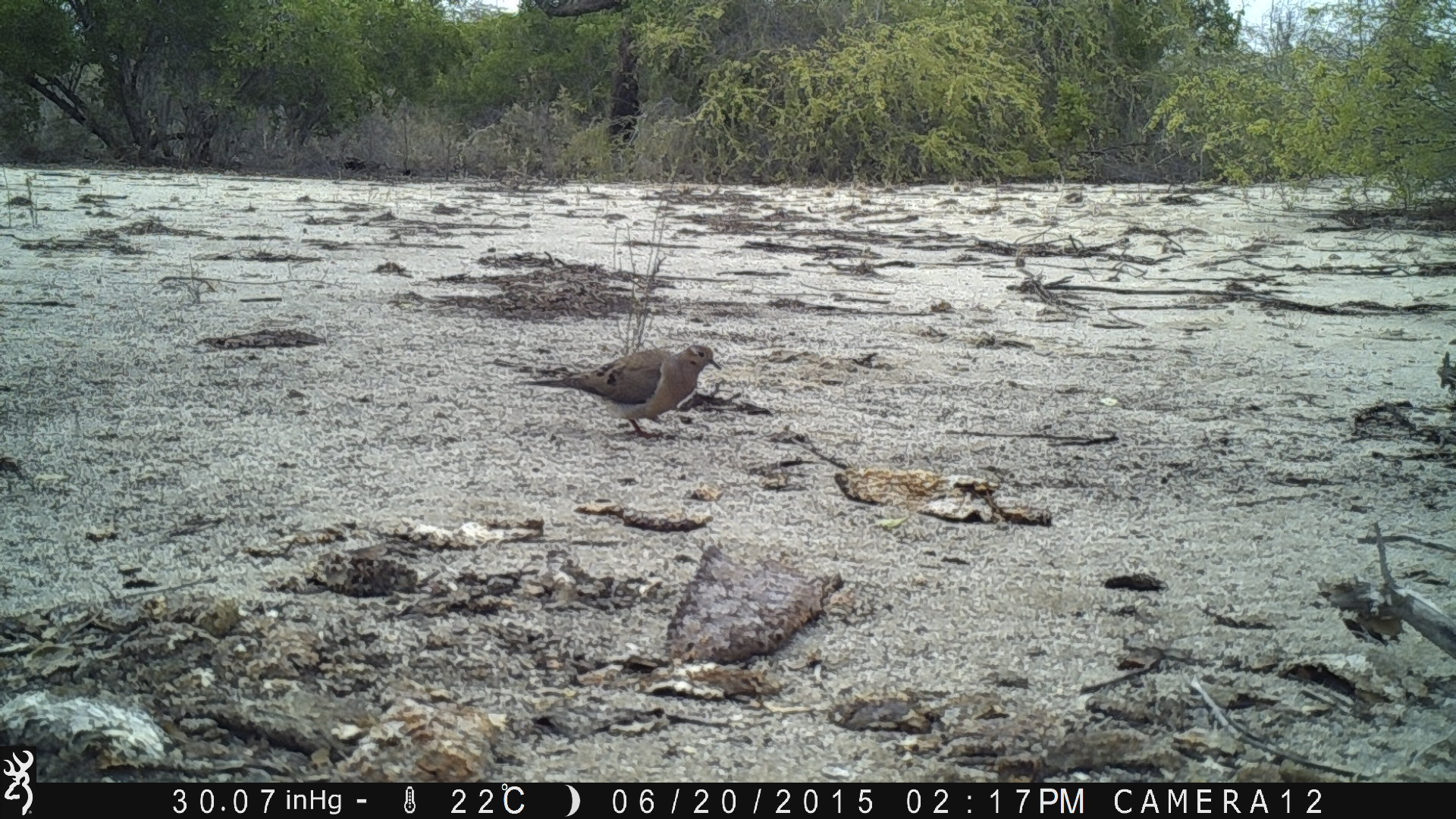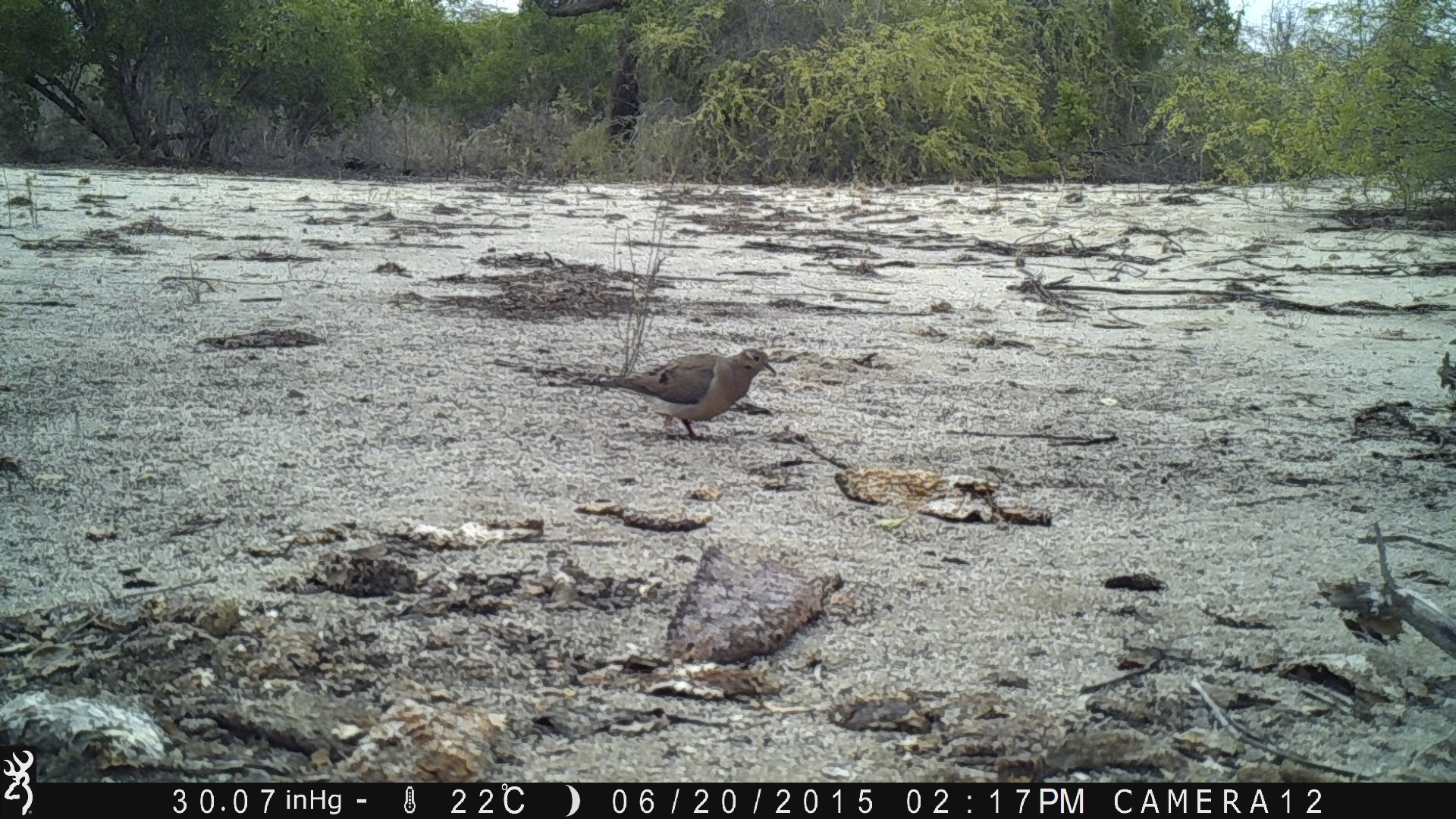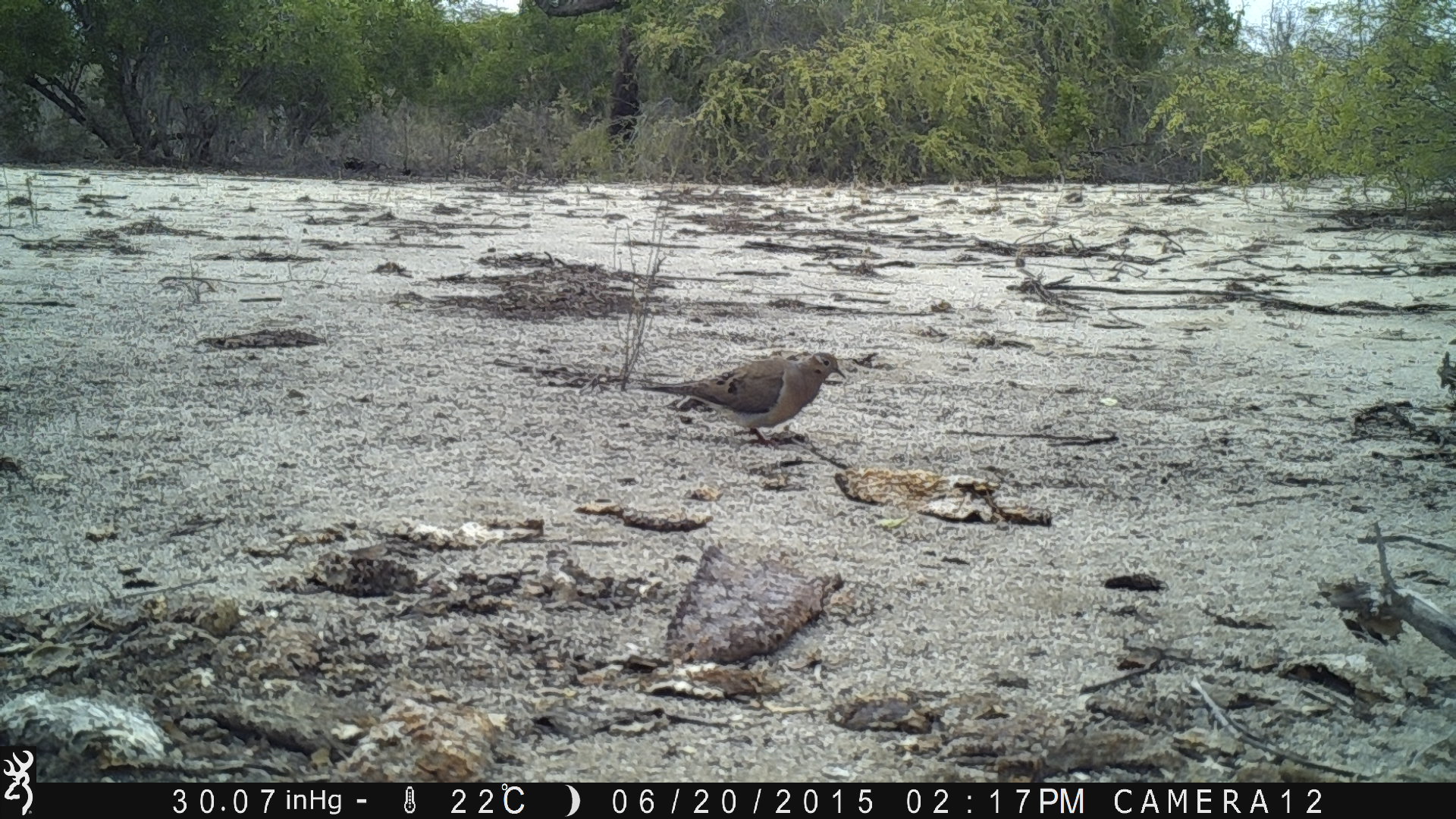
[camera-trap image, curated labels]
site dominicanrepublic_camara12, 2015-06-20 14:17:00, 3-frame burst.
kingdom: Animalia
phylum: Chordata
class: Aves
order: Columbiformes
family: Columbidae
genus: Zenaida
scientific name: Zenaida asiatica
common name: white-winged dove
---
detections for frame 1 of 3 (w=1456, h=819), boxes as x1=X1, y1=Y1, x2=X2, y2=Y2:
white-winged dove: x1=511, y1=341, x2=720, y2=442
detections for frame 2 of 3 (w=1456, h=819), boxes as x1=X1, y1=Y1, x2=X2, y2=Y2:
white-winged dove: x1=575, y1=345, x2=776, y2=444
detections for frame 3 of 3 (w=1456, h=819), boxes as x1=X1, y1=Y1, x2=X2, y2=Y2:
white-winged dove: x1=644, y1=350, x2=846, y2=450